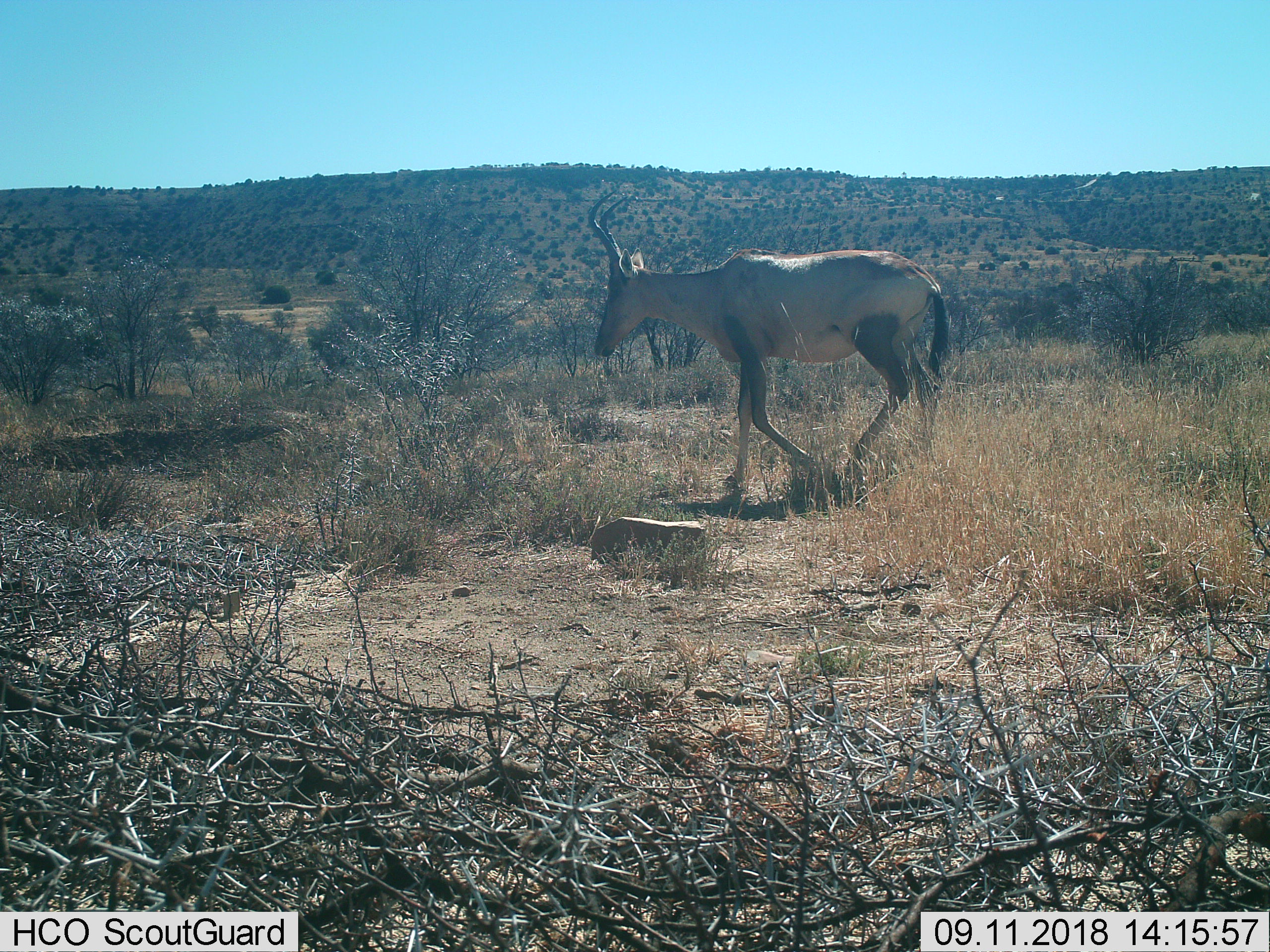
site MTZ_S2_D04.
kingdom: Animalia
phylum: Chordata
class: Mammalia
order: Artiodactyla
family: Bovidae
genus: Alcelaphus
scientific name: Alcelaphus buselaphus caama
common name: red hartebeest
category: hartebeestred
Hartebeestred (red hartebeest) (Alcelaphus buselaphus caama), count 1. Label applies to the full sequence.